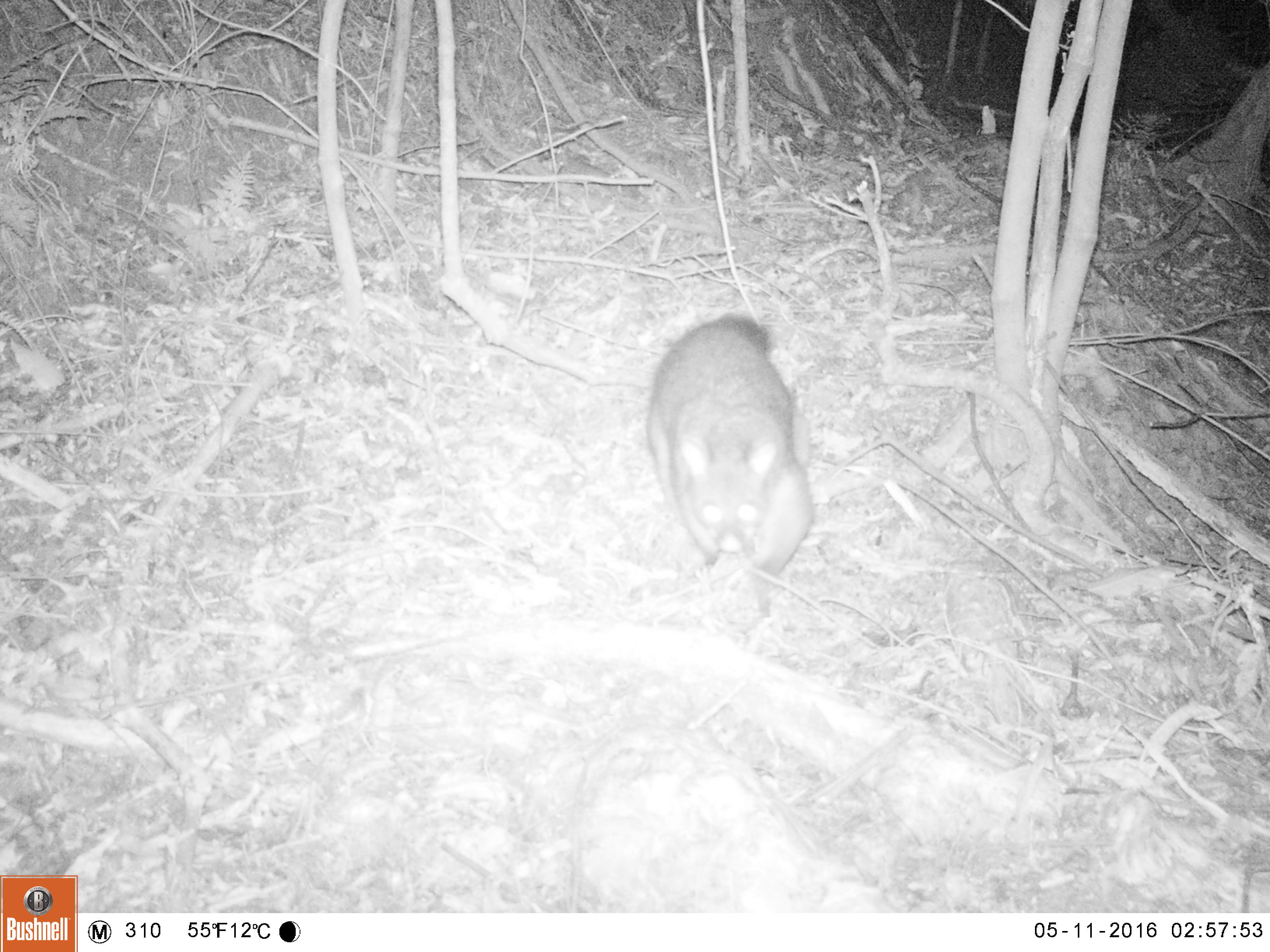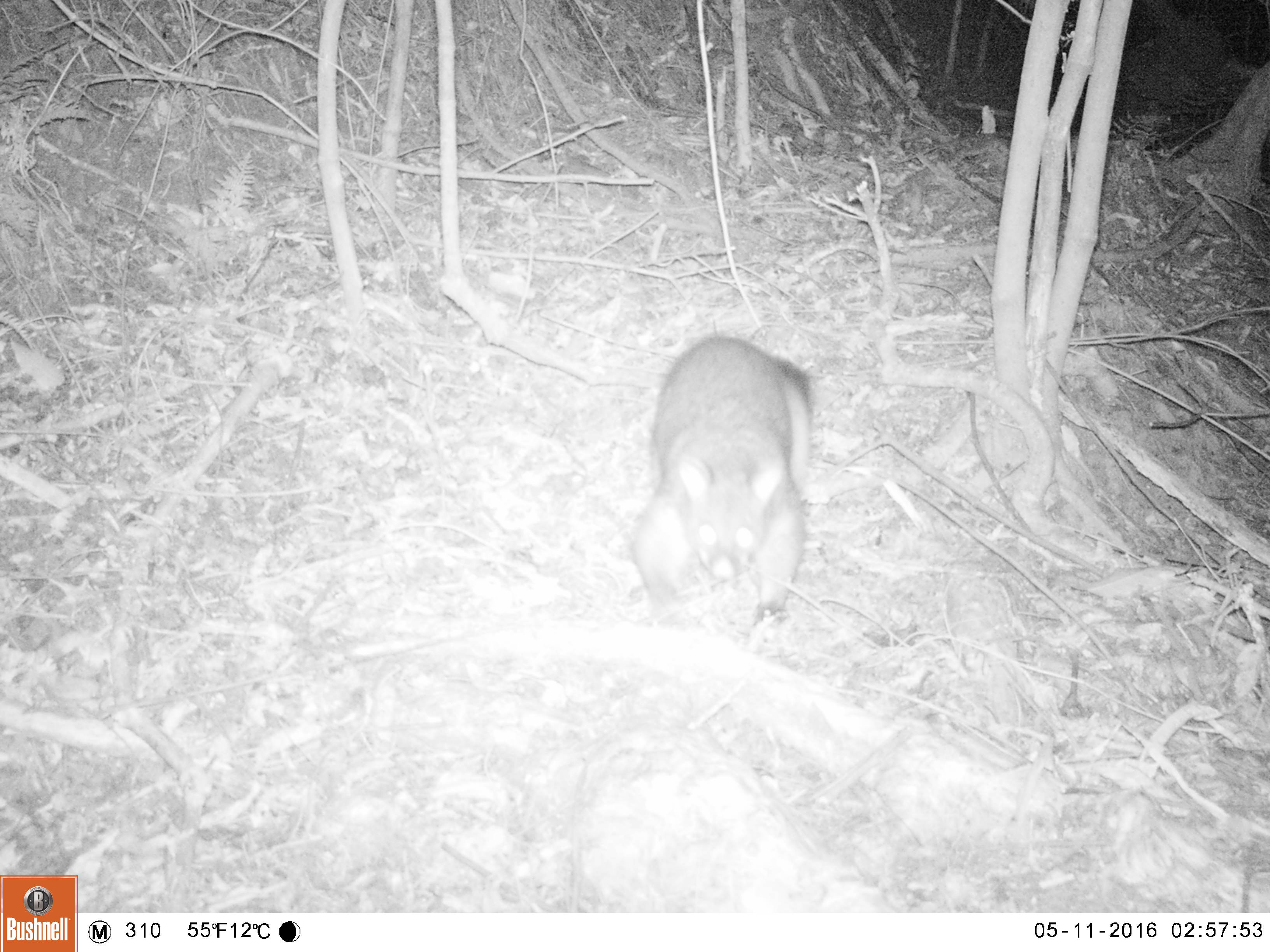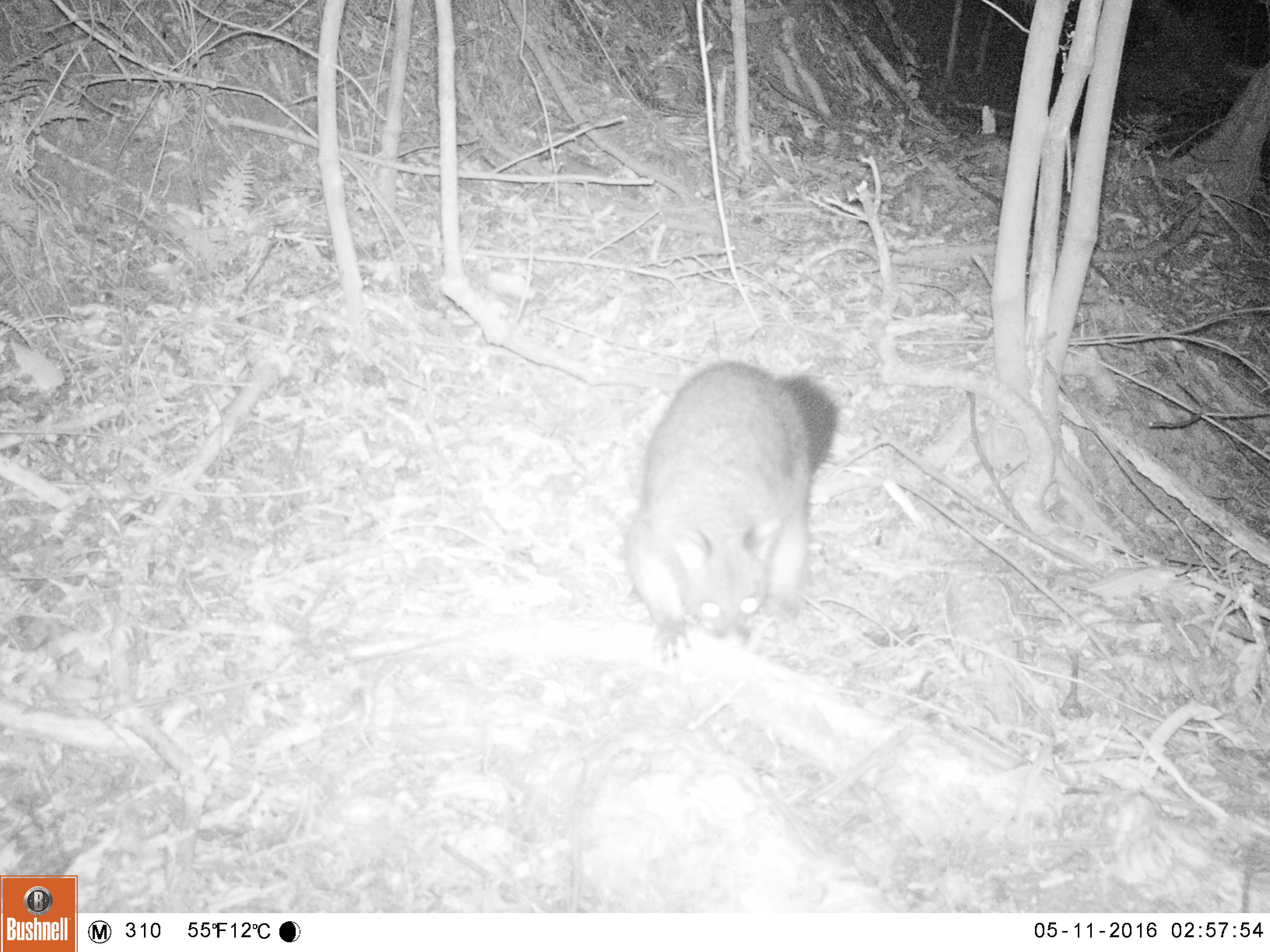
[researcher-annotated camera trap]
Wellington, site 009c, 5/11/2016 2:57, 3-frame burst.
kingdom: Animalia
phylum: Chordata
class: Mammalia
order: Didelphimorphia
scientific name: Didelphimorphia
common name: possum